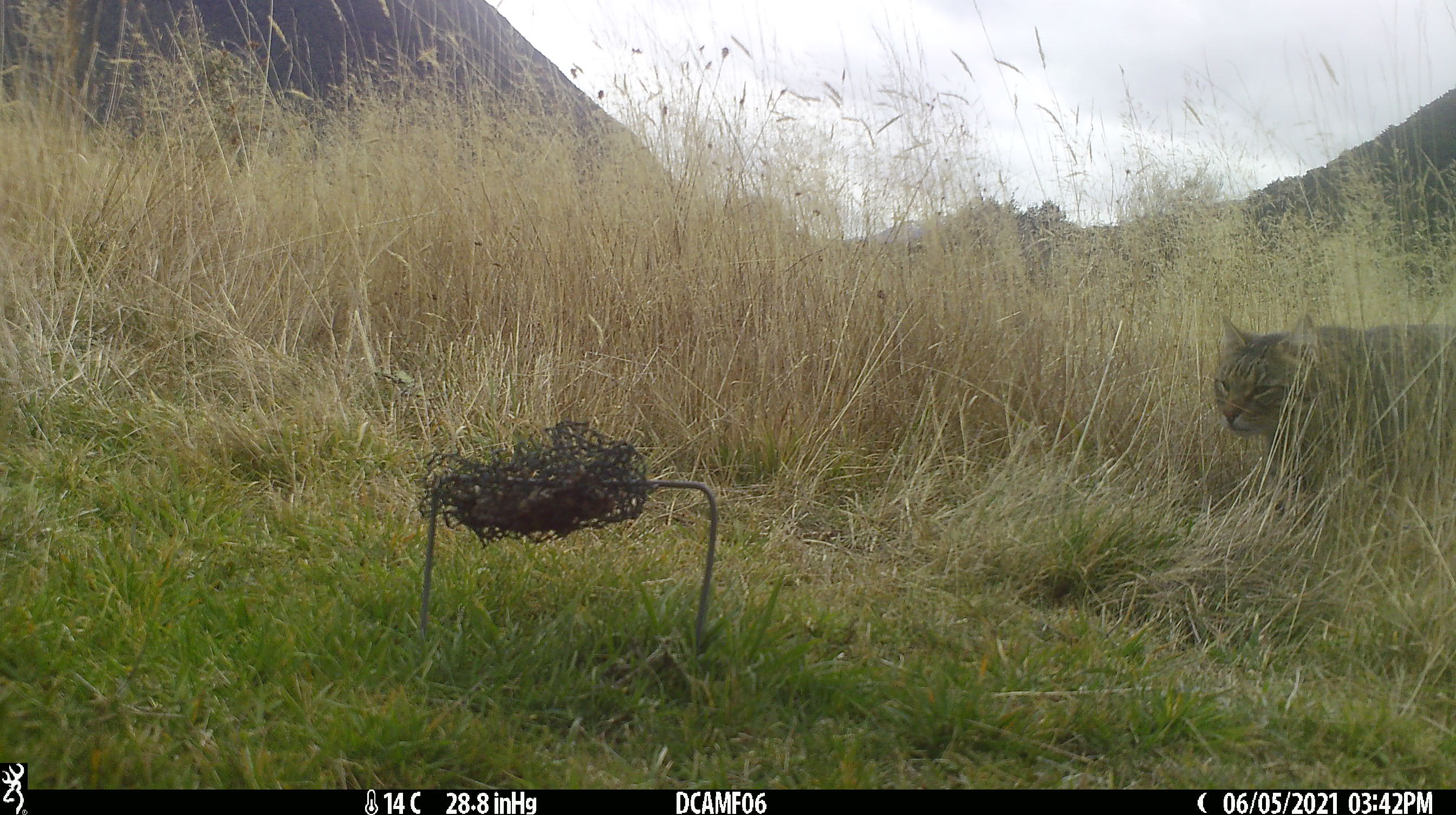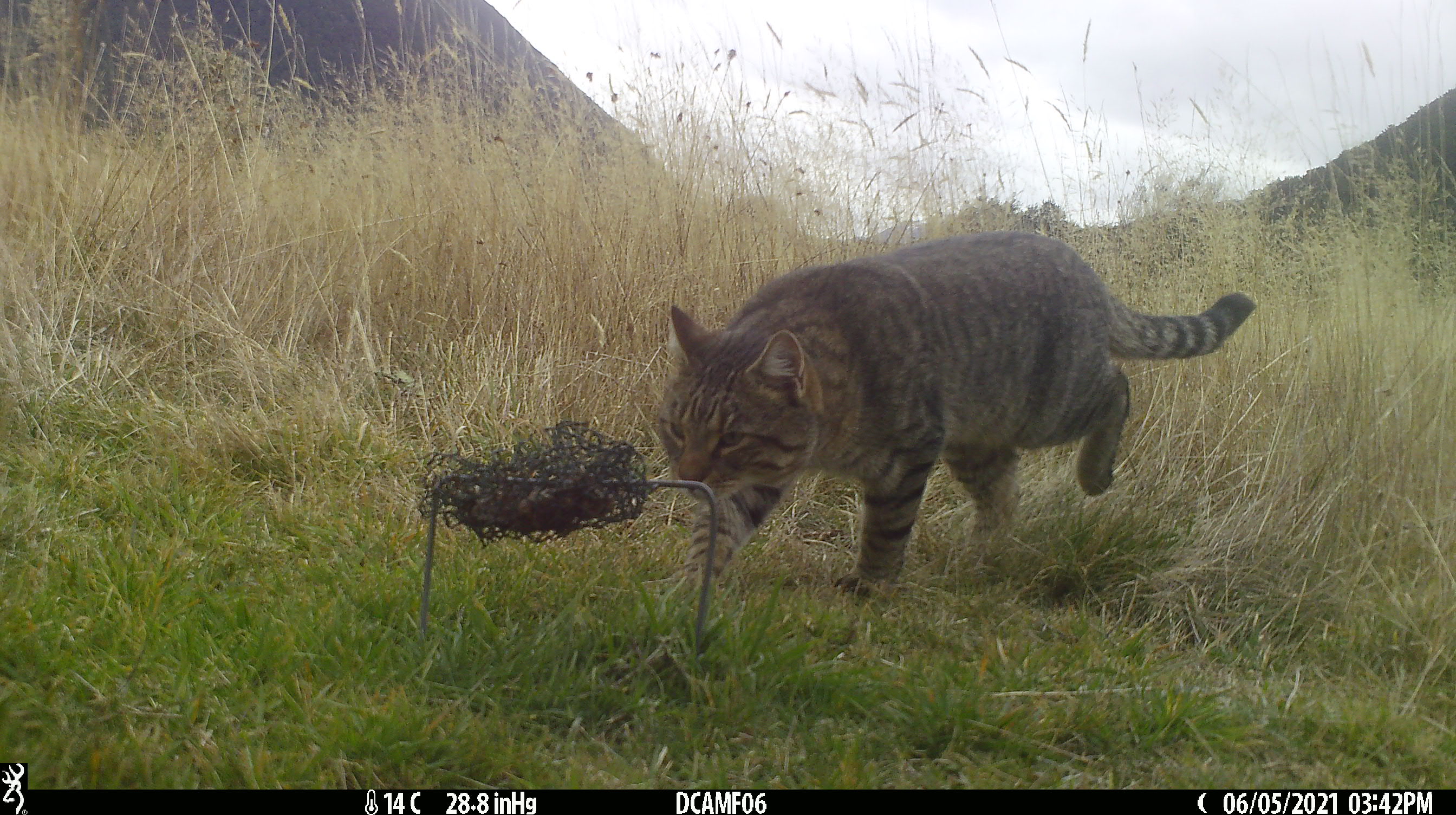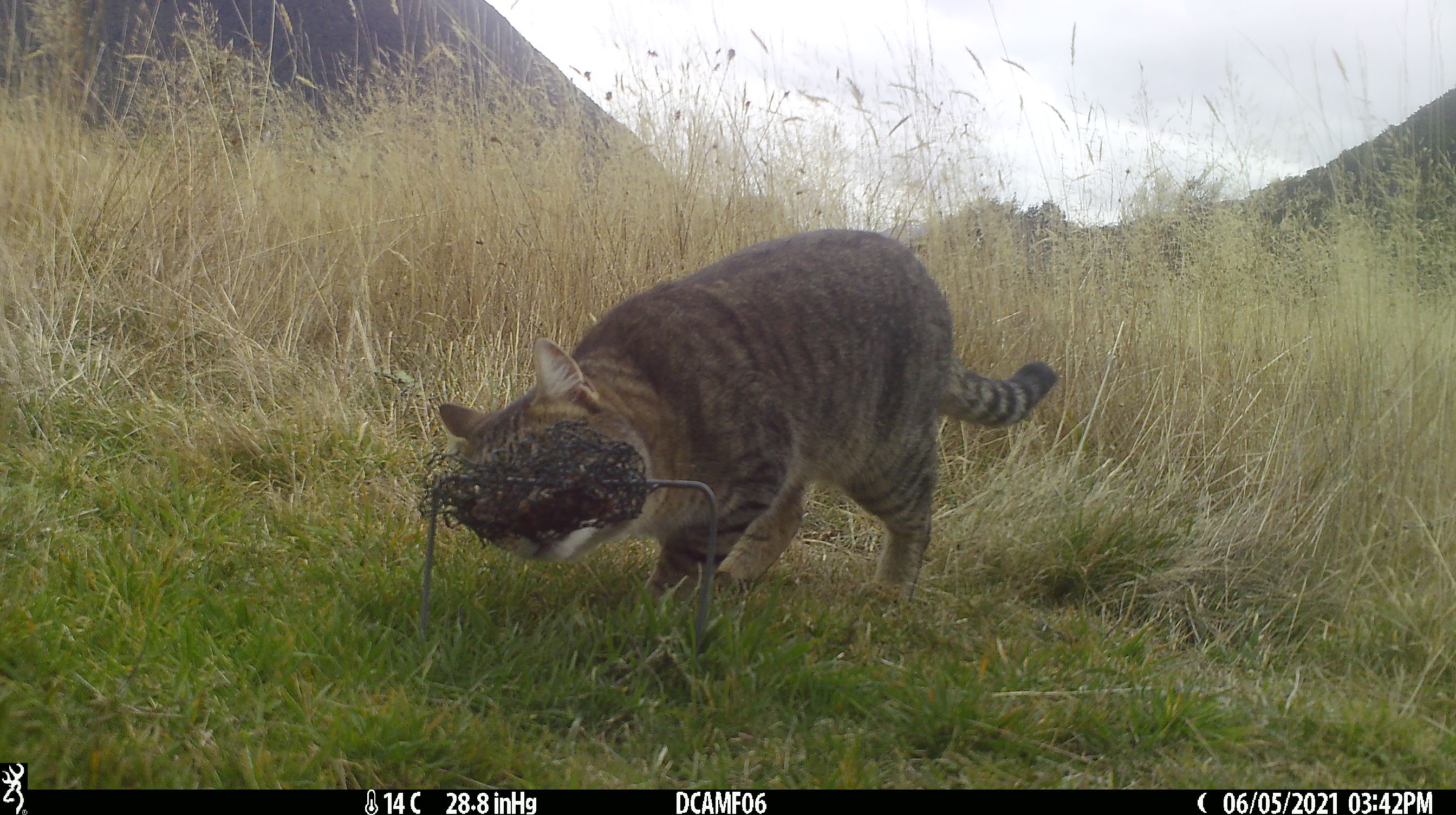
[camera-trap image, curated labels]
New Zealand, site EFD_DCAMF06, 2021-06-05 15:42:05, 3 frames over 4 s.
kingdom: Animalia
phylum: Chordata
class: Mammalia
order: Carnivora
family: Felidae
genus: Felis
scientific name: Felis catus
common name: domestic cat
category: cat